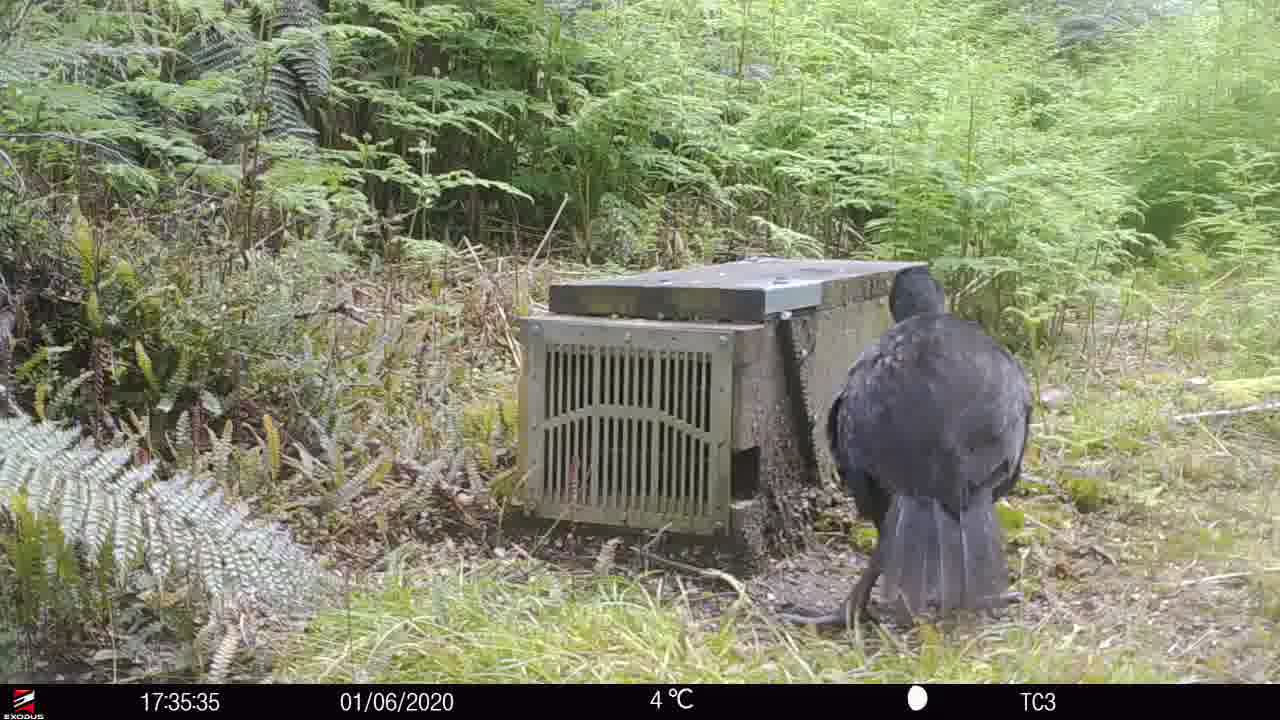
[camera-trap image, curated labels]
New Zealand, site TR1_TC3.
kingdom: Animalia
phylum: Chordata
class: Aves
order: Gruiformes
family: Rallidae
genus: Gallirallus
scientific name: Gallirallus australis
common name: weka